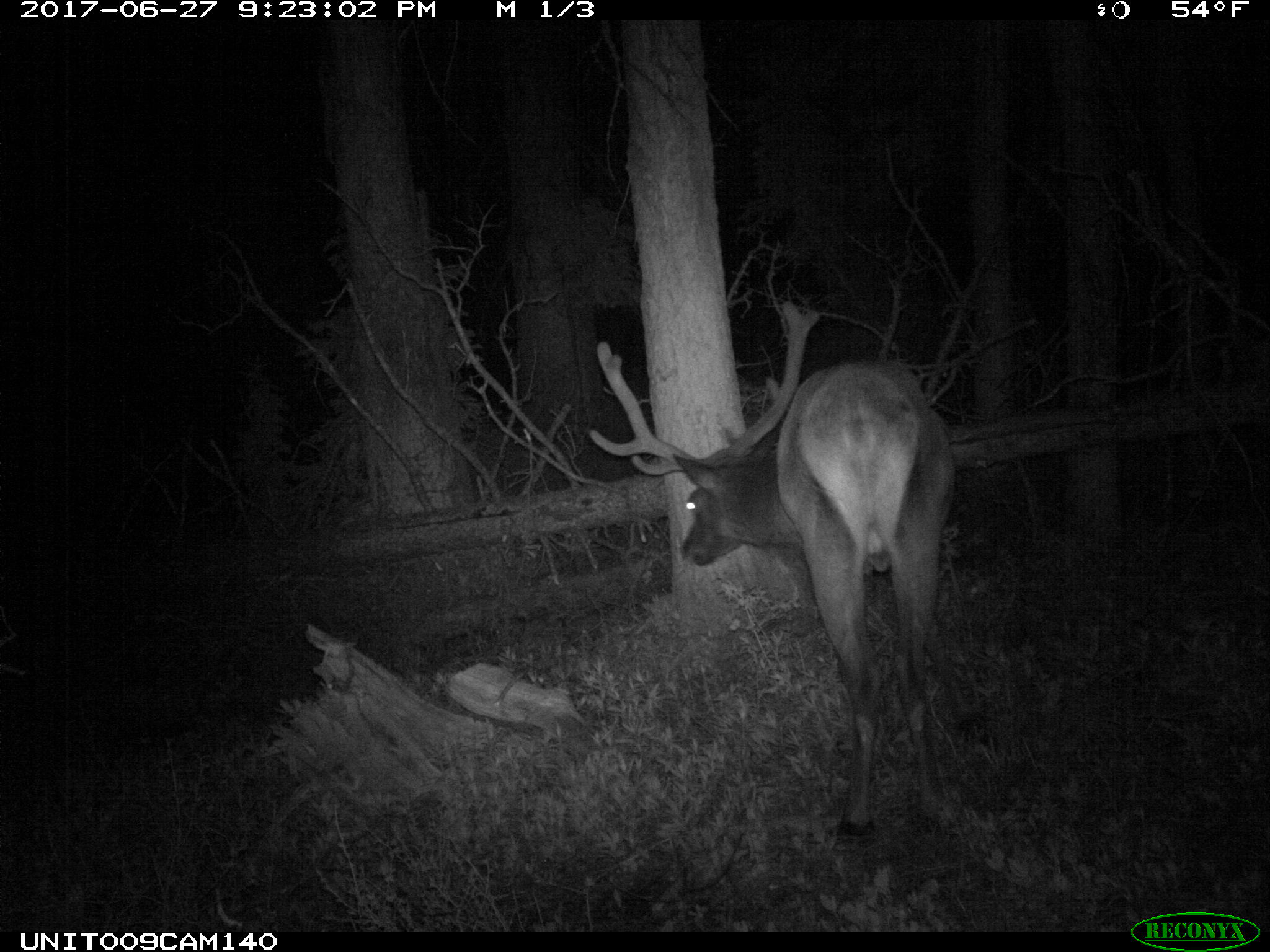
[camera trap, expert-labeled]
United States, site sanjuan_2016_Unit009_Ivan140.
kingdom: Animalia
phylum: Chordata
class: Mammalia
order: Artiodactyla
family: Cervidae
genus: Cervus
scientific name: Cervus elaphus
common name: red deer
Cervus elaphus (red deer).